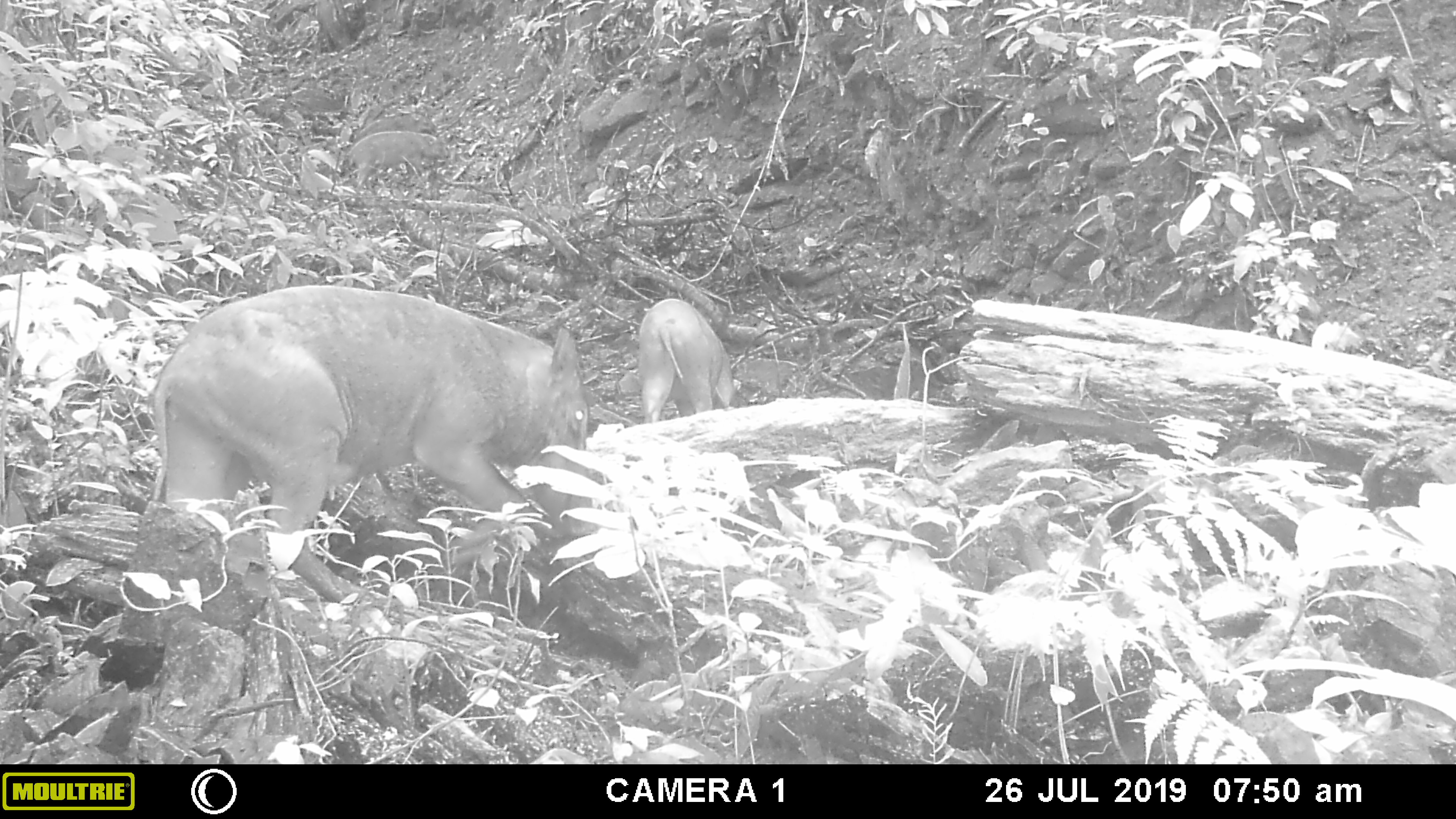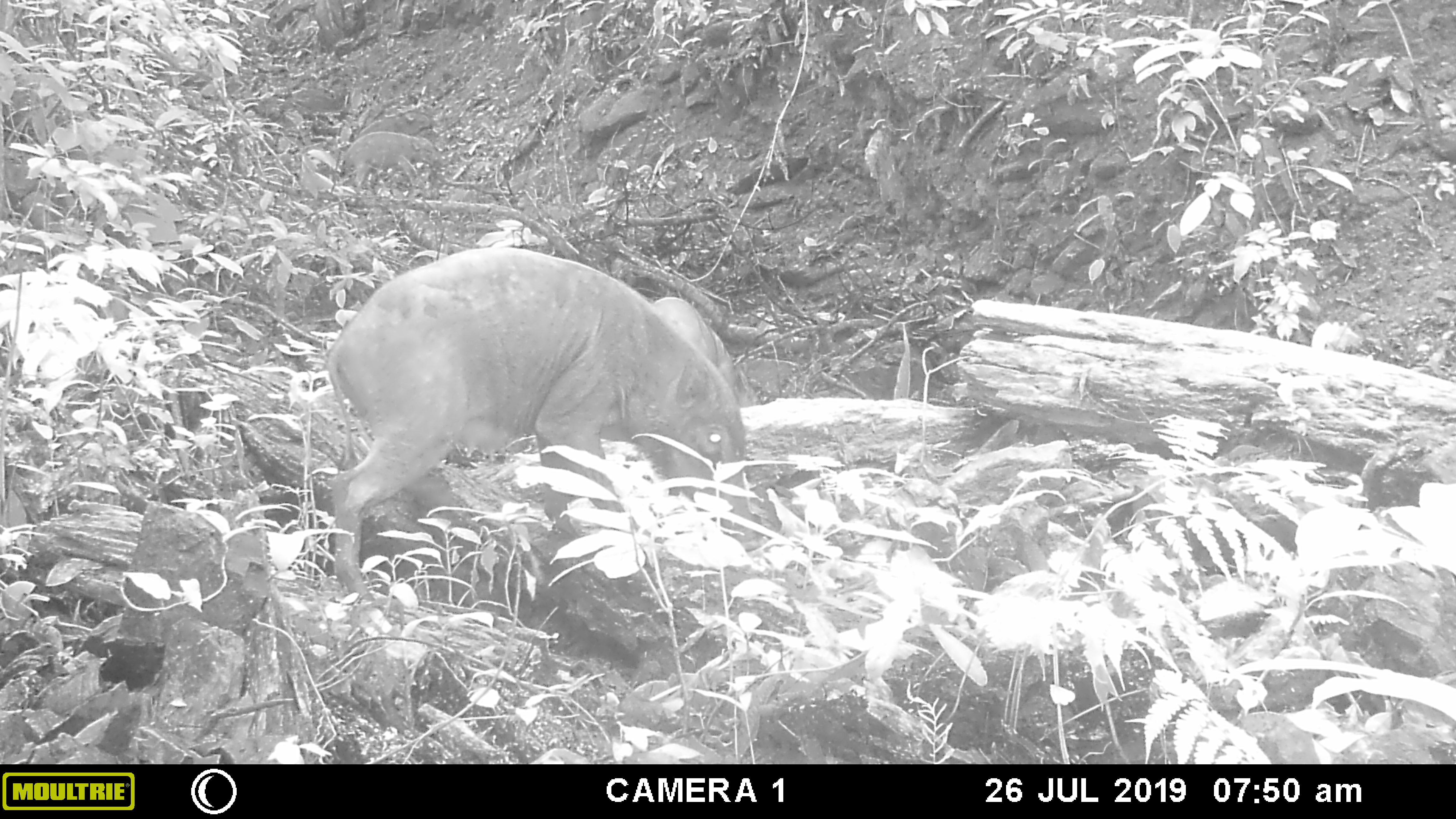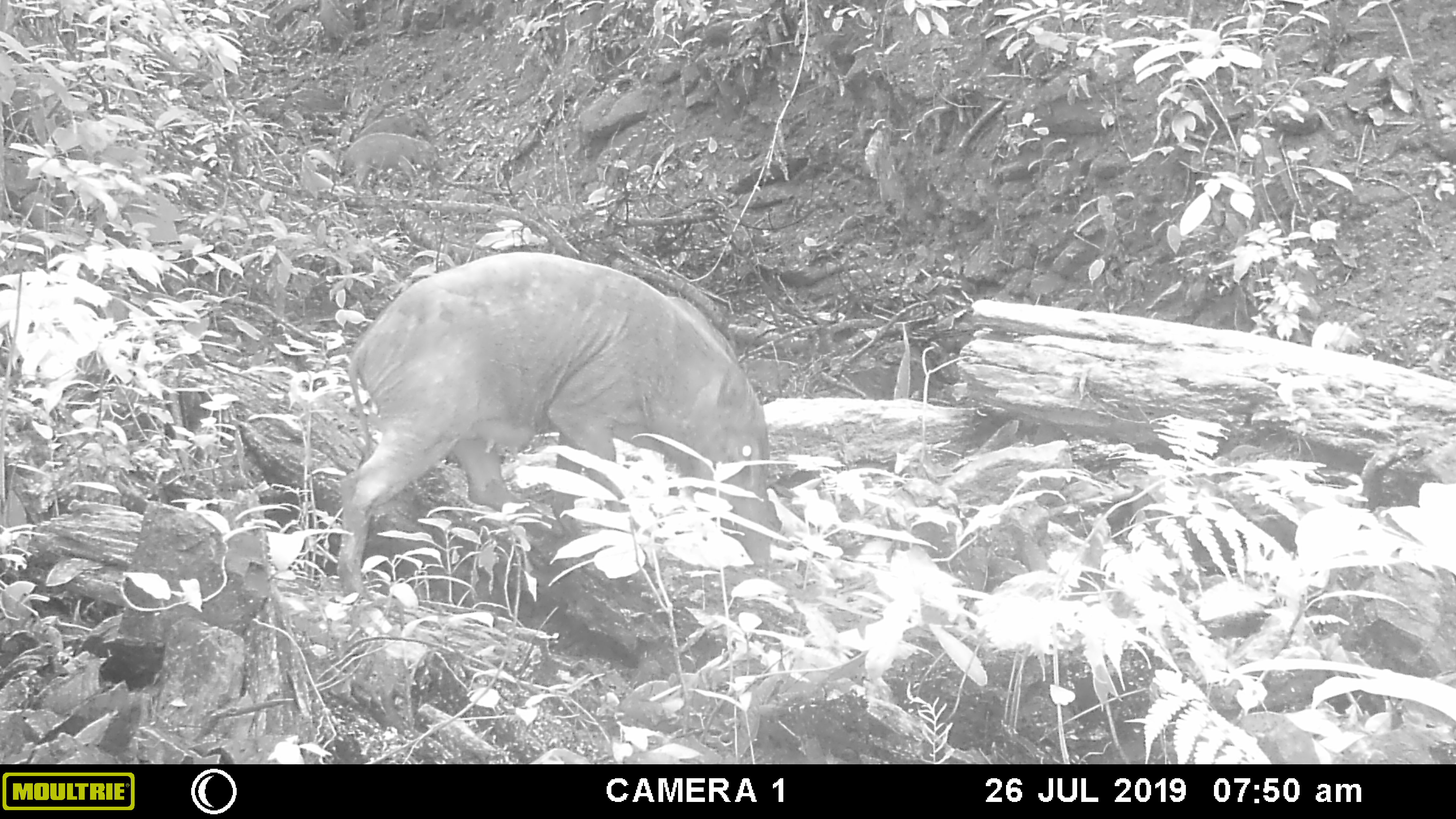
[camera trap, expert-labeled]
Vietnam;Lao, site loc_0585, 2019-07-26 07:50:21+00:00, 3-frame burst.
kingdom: Animalia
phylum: Chordata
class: Mammalia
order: Artiodactyla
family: Suidae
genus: Sus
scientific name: Sus scrofa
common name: eurasian wild pig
Eurasian wild pig (Sus scrofa). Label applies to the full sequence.